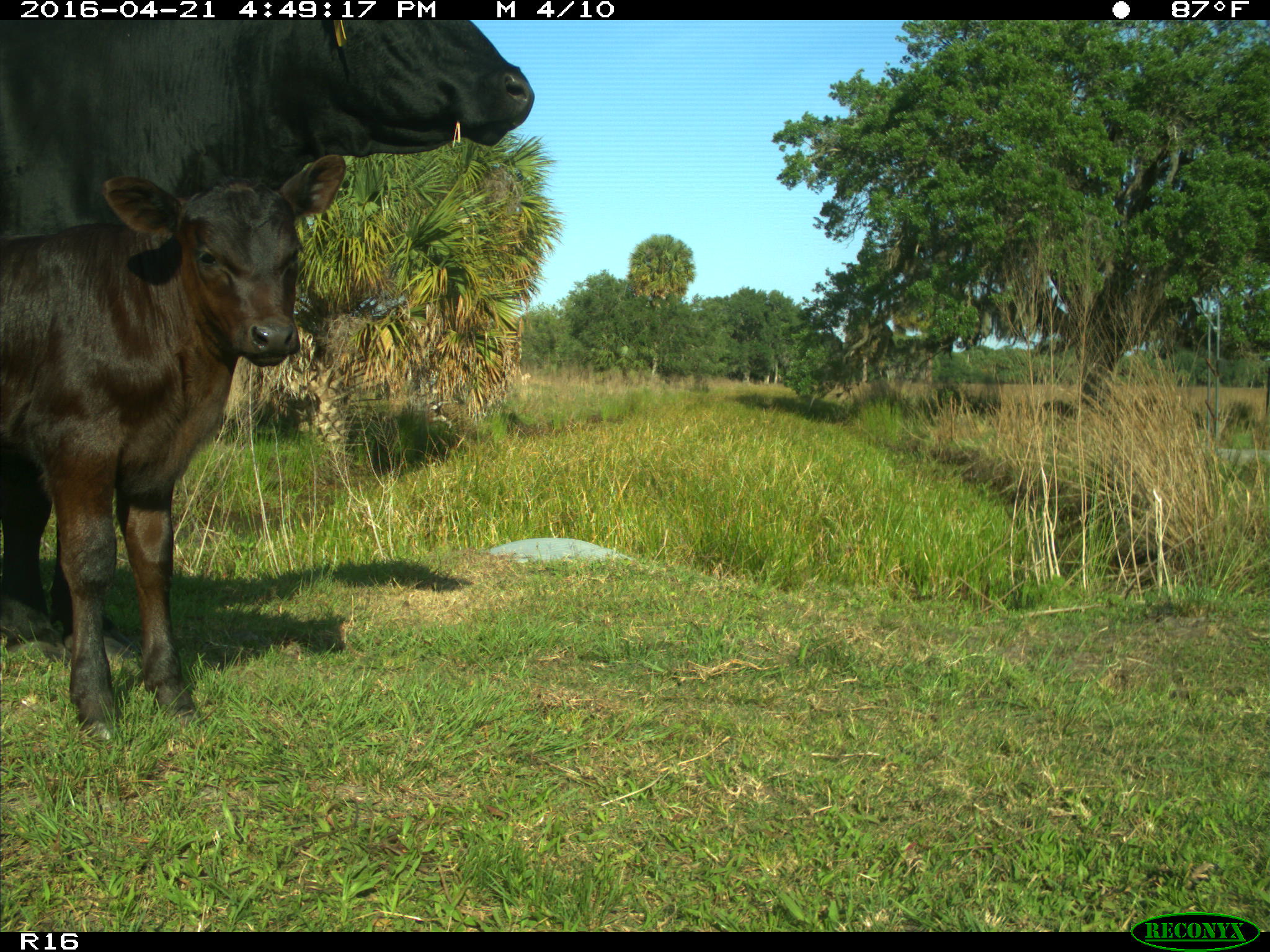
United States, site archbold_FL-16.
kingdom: Animalia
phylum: Chordata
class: Mammalia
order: Artiodactyla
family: Bovidae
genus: Bos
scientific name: Bos taurus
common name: domestic cow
Bos taurus (domestic cow).